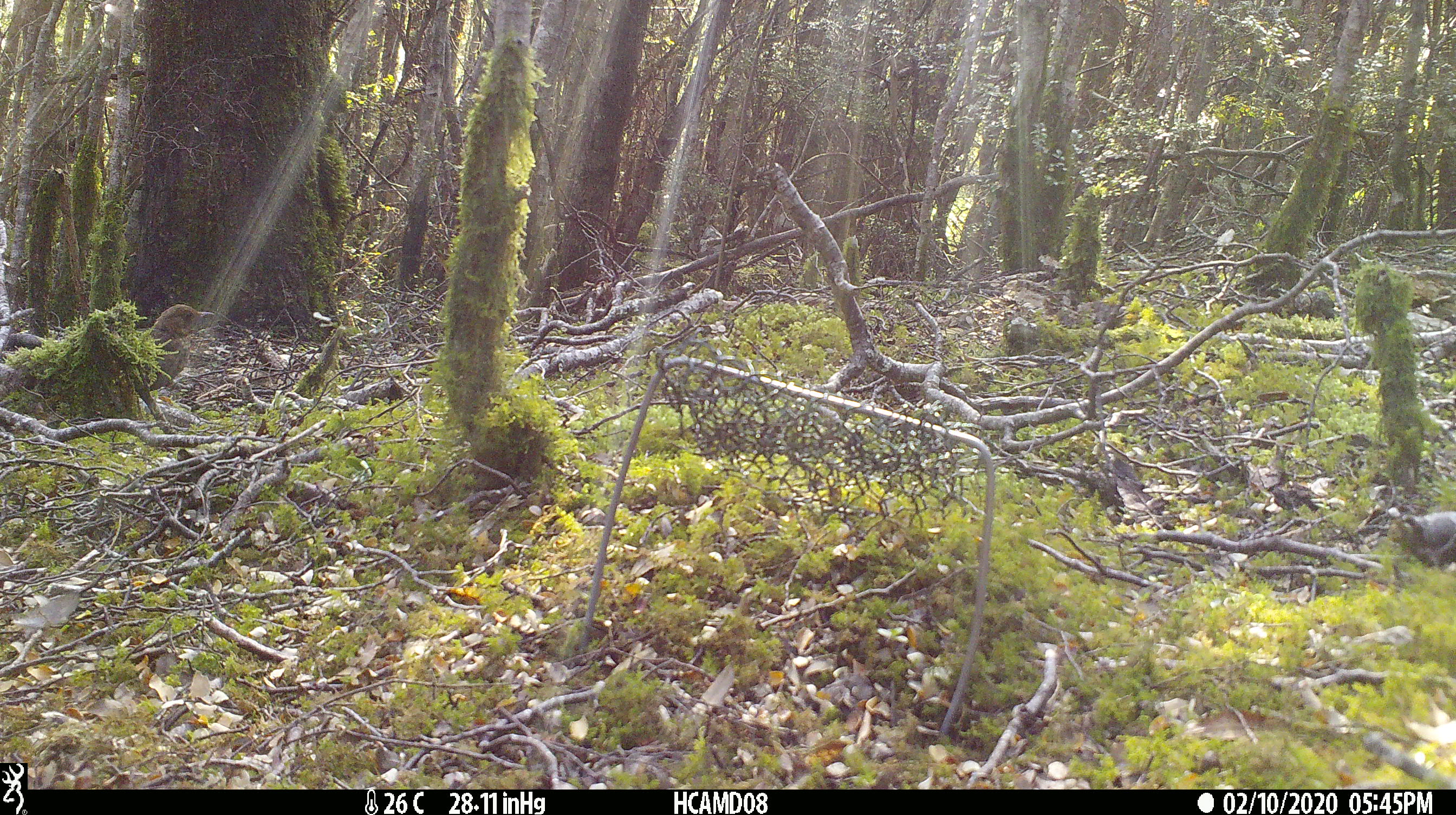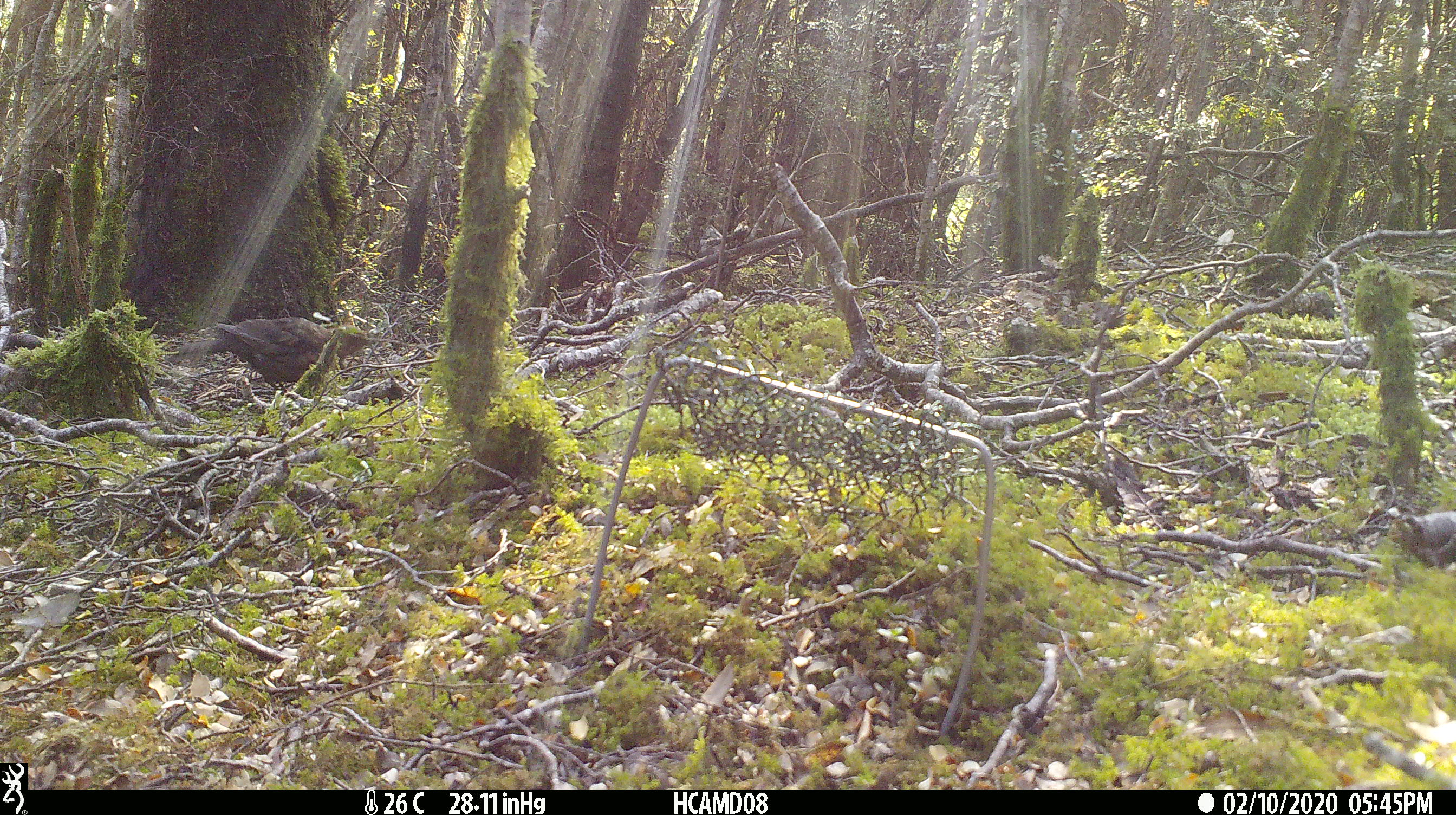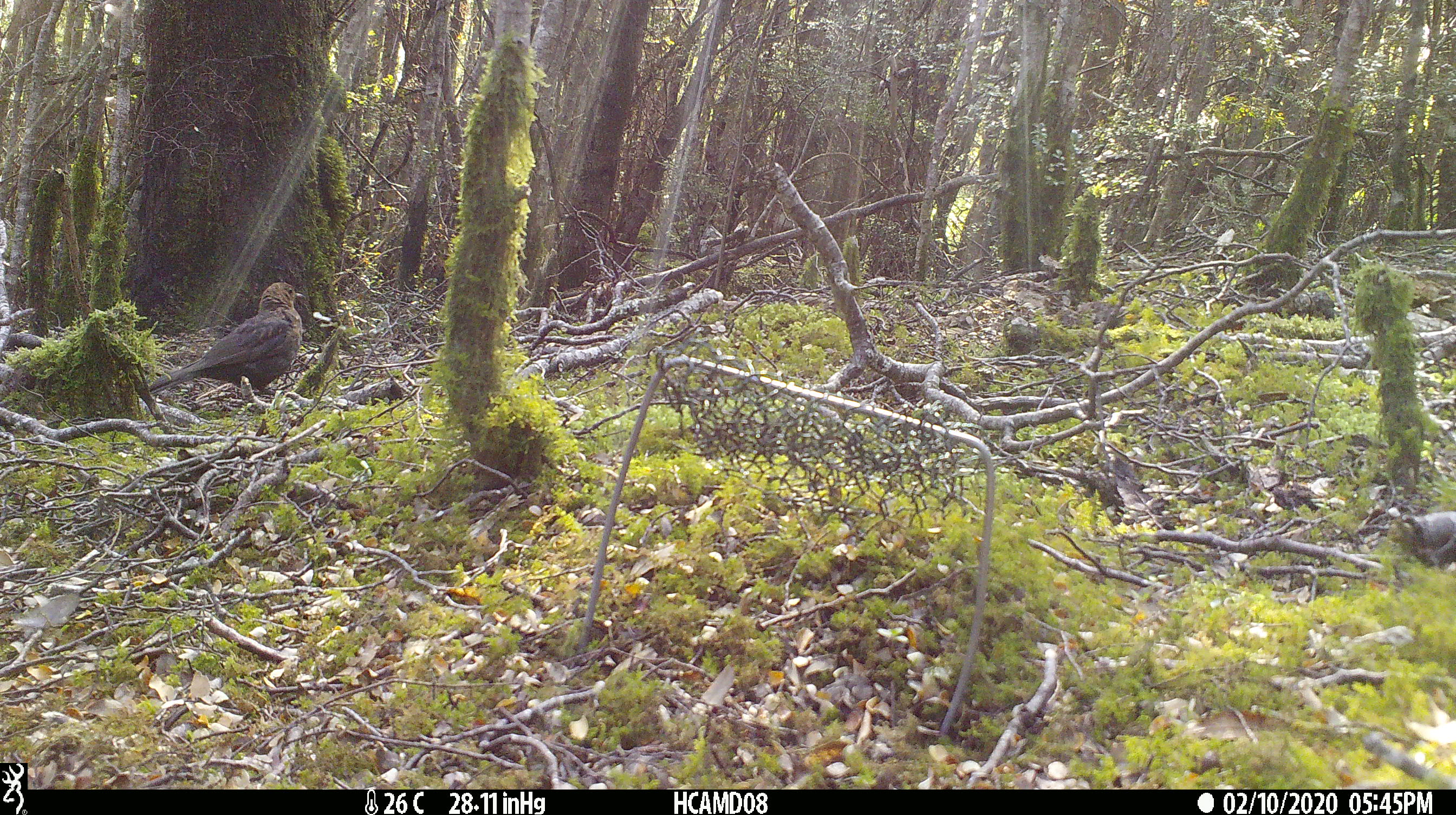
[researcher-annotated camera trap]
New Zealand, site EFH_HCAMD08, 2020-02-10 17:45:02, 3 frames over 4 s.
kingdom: Animalia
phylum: Chordata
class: Aves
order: Passeriformes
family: Turdidae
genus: Turdus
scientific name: Turdus merula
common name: eurasian blackbird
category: blackbird